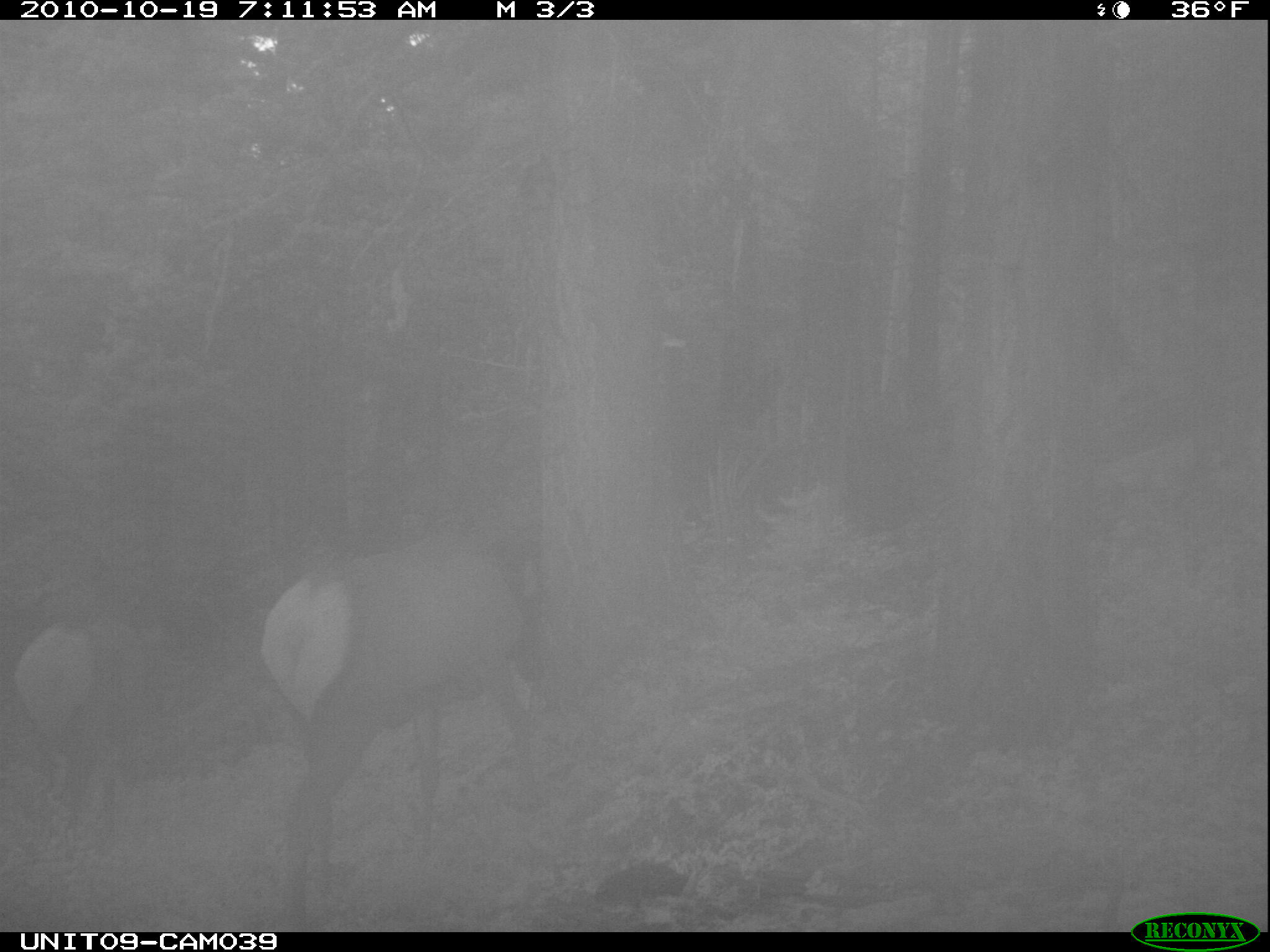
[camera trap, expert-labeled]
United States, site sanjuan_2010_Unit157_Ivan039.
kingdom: Animalia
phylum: Chordata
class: Mammalia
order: Artiodactyla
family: Cervidae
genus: Cervus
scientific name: Cervus elaphus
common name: red deer